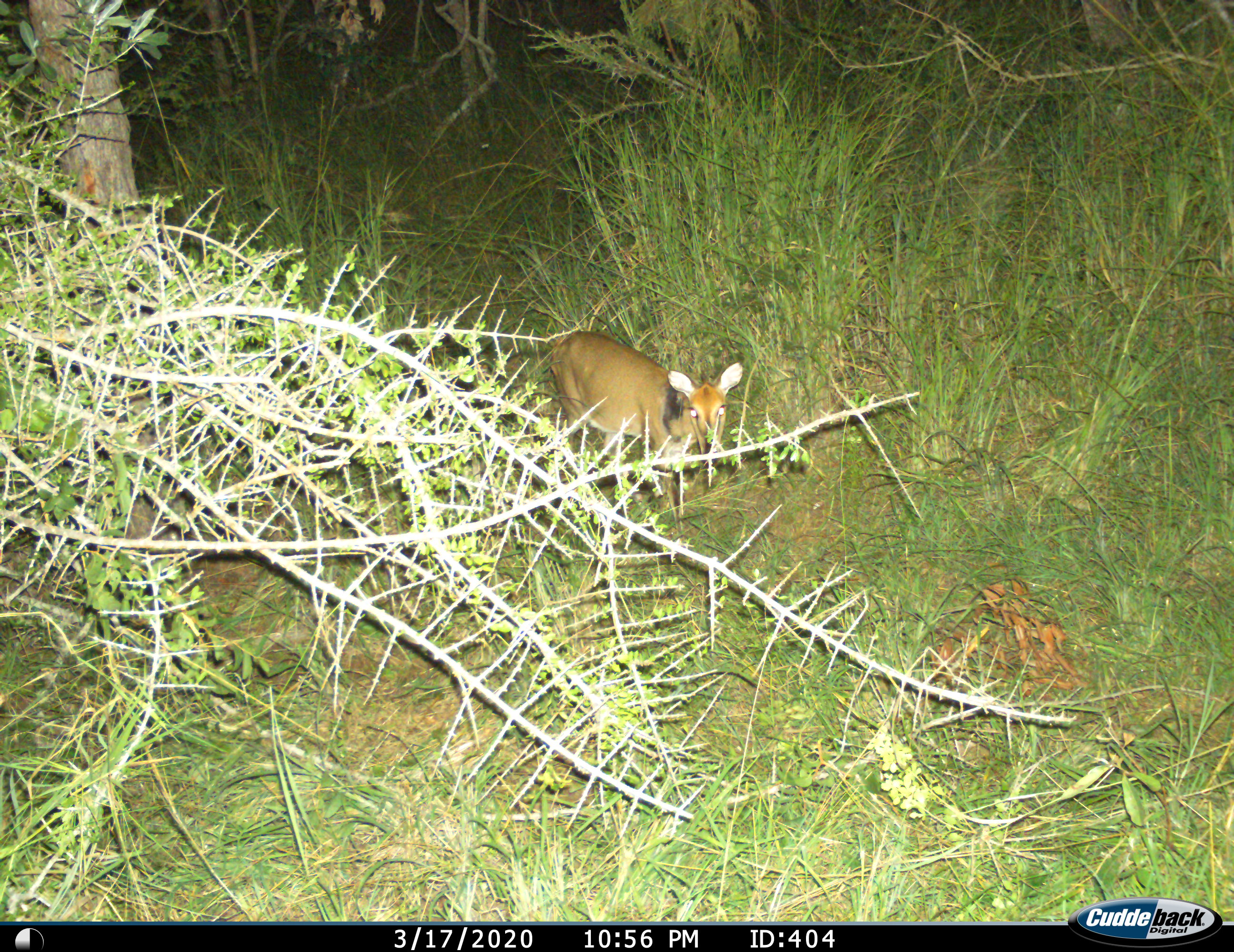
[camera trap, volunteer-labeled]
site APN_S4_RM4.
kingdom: Animalia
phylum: Chordata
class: Mammalia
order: Artiodactyla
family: Bovidae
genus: Sylvicapra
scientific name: Sylvicapra grimmia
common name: common duiker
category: duikercommongrey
Duikercommongrey (common duiker) (Sylvicapra grimmia), count 1. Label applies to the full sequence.